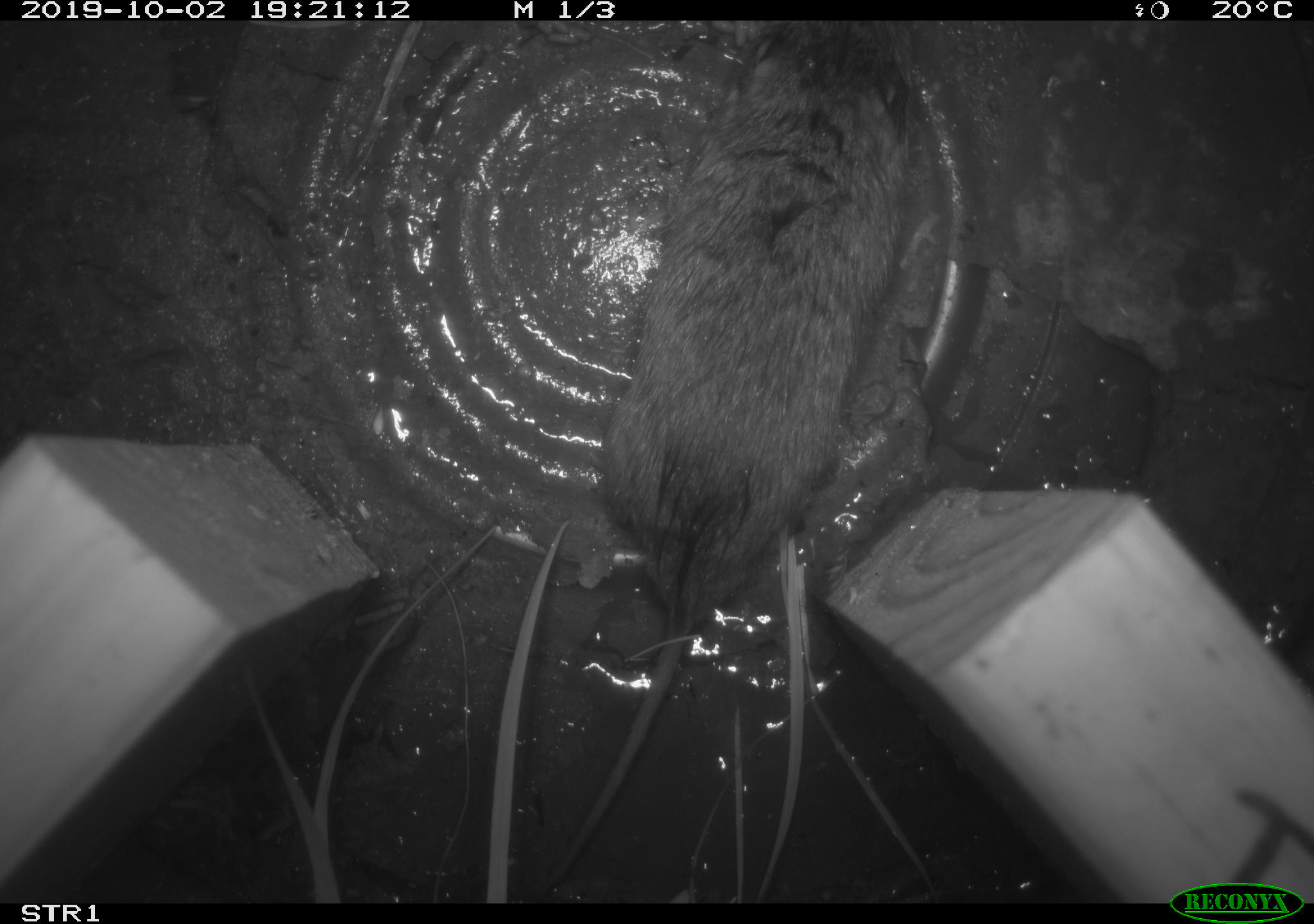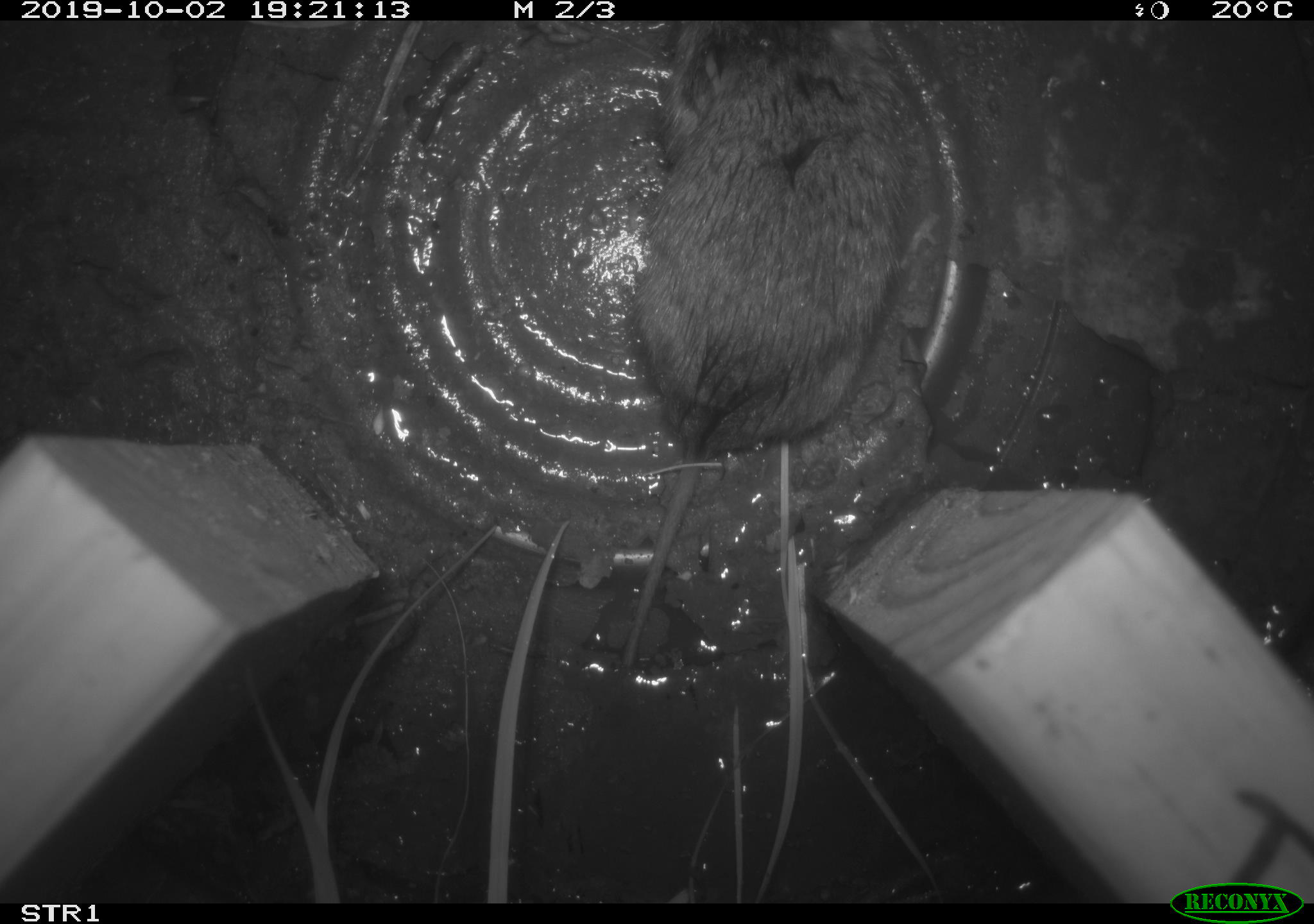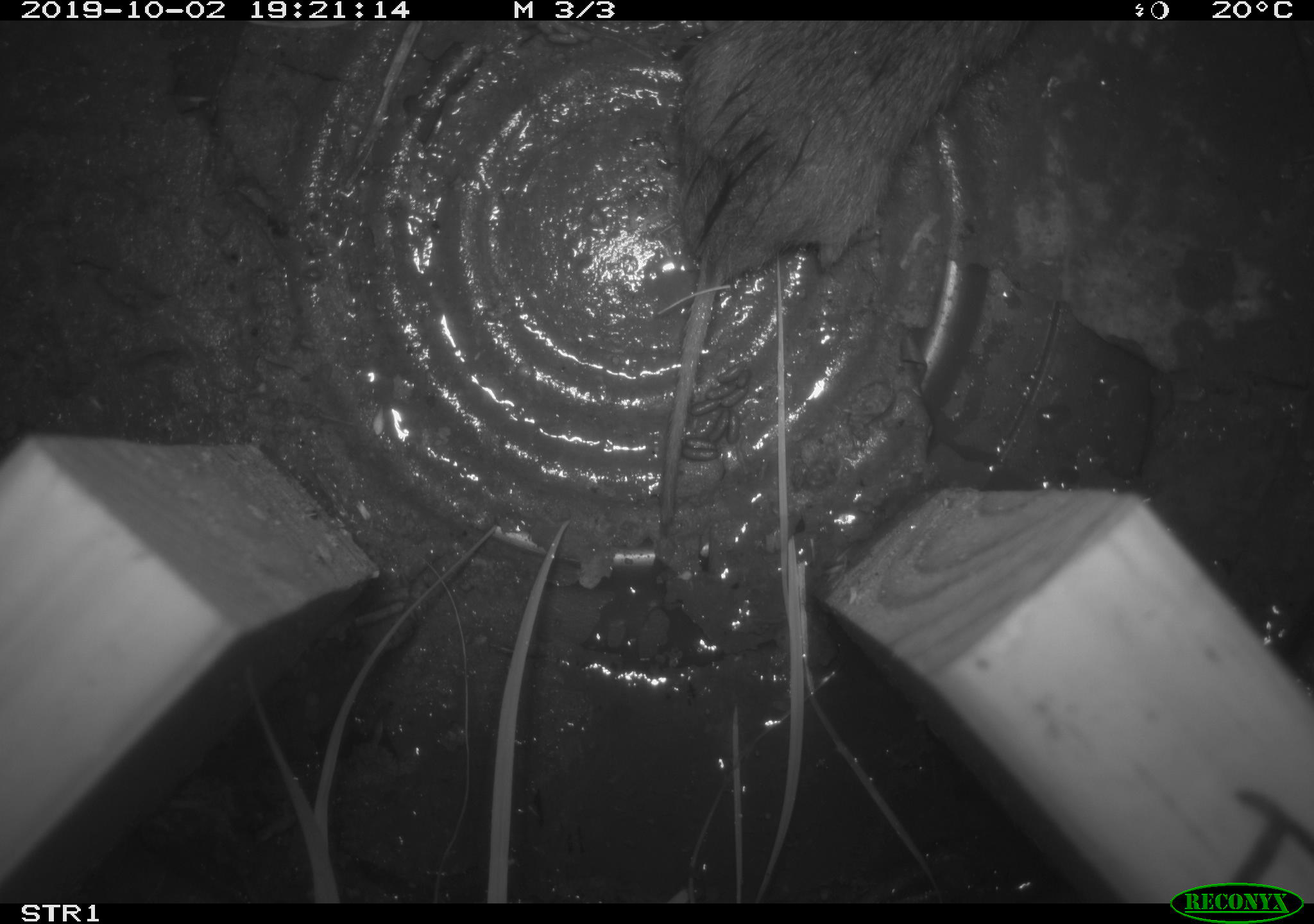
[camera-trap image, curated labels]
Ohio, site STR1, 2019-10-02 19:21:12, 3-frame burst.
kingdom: Animalia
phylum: Chordata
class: Mammalia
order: Rodentia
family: Cricetidae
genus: Microtus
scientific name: Microtus pennsylvanicus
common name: meadow vole